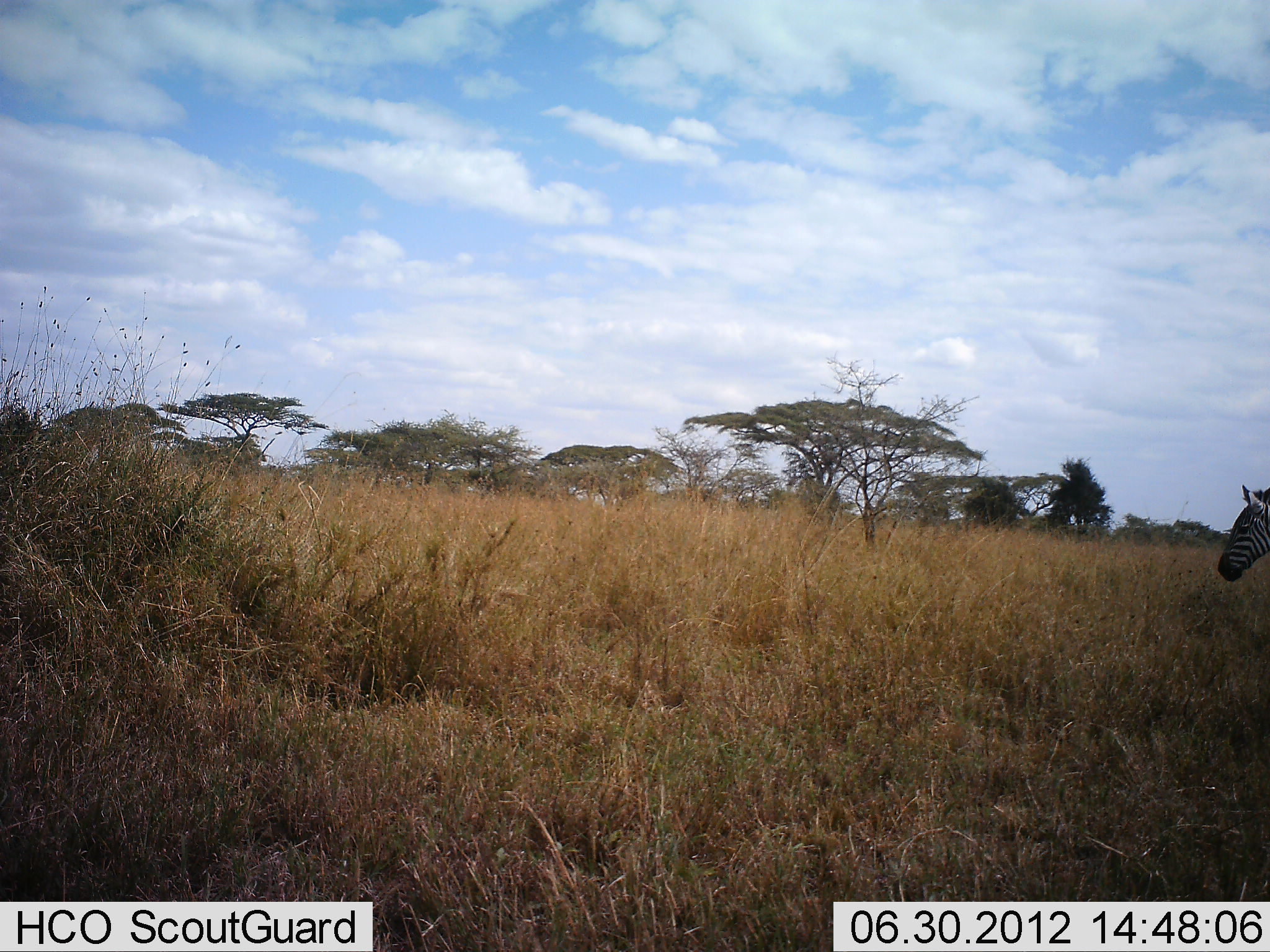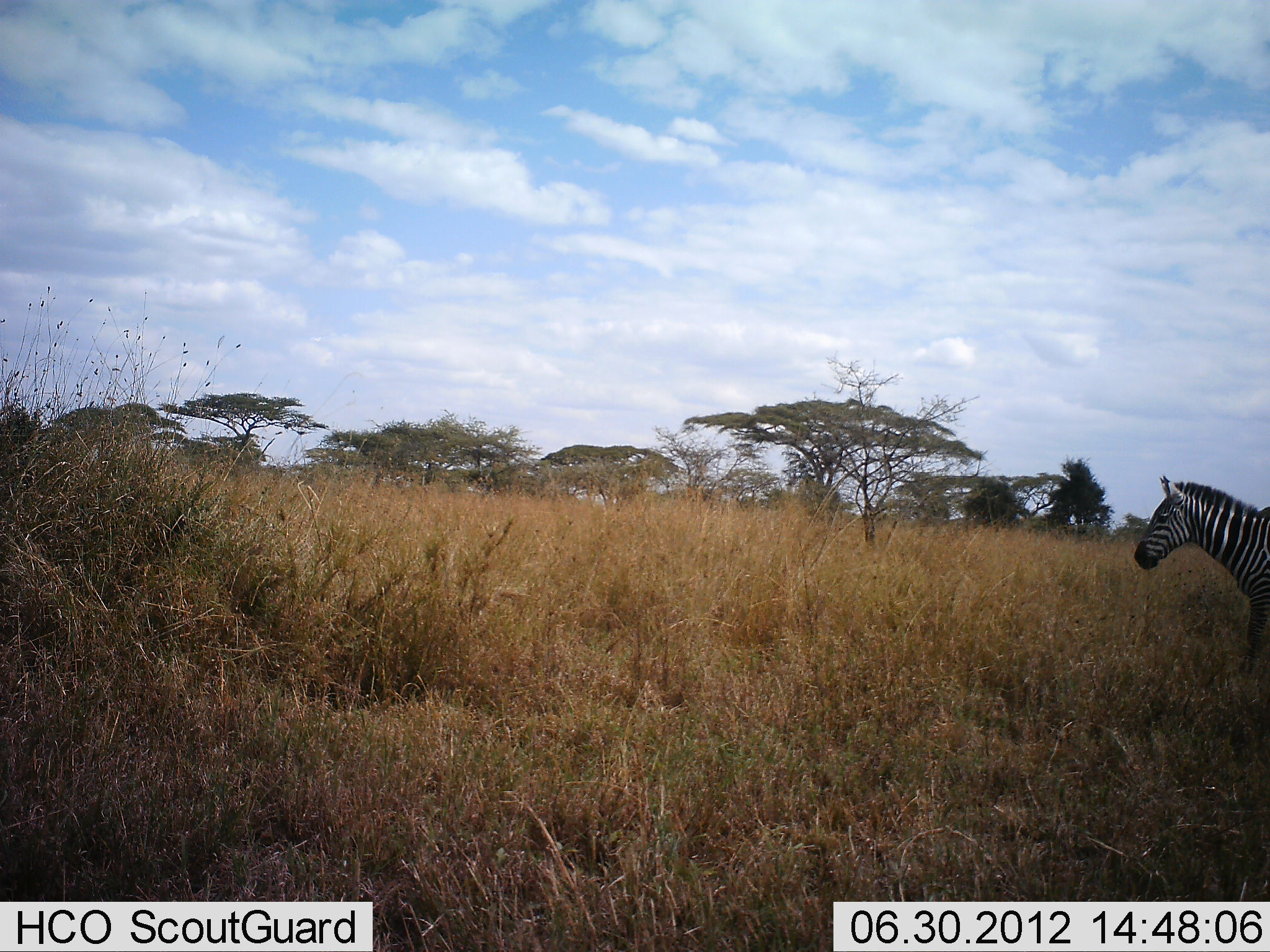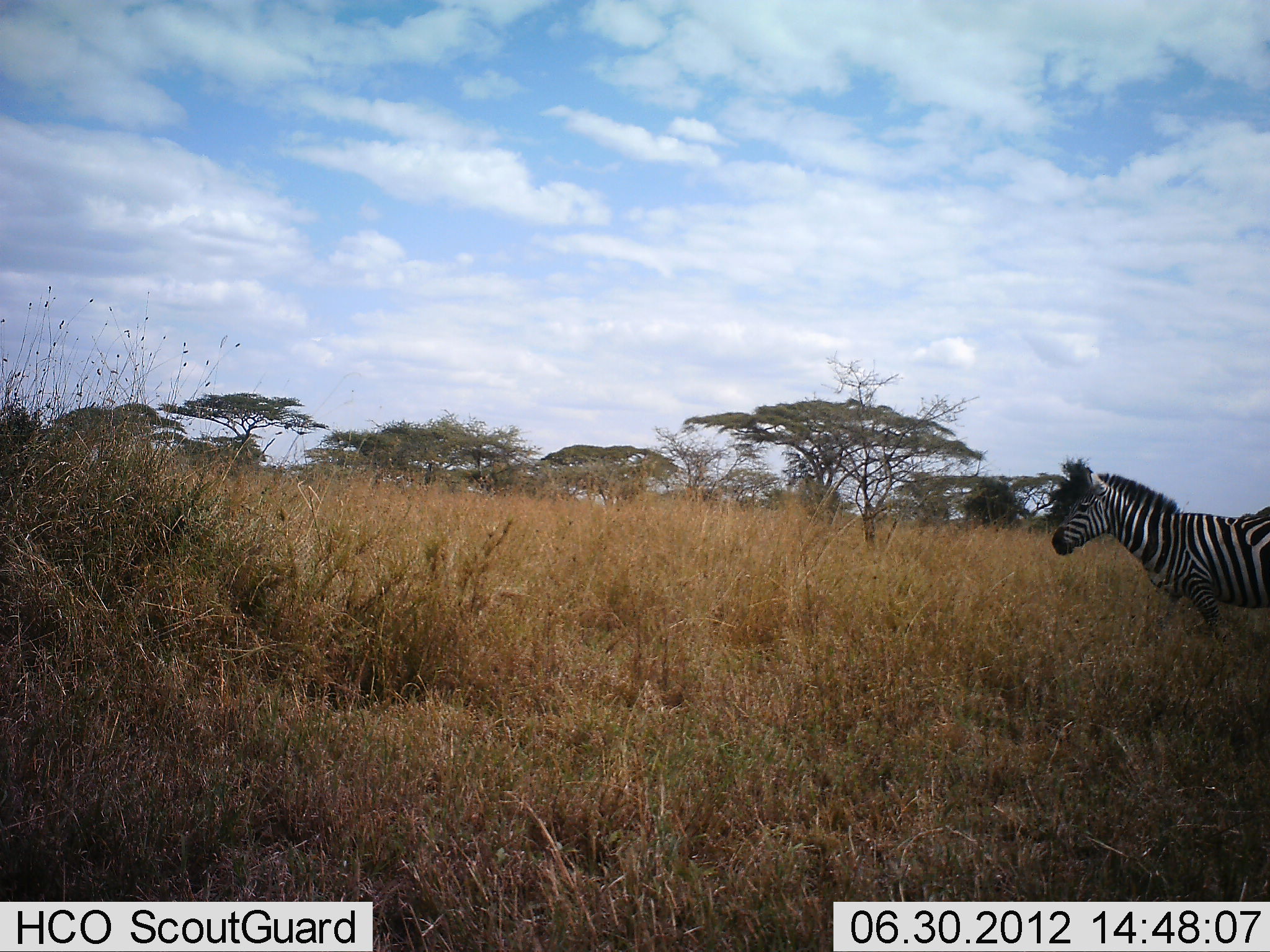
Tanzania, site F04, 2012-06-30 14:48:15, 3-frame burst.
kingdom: Animalia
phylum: Chordata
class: Mammalia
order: Perissodactyla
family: Equidae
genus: Equus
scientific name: Equus quagga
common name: plains zebra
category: zebra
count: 1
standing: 30%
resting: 0%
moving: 70%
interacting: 0%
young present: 0%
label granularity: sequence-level